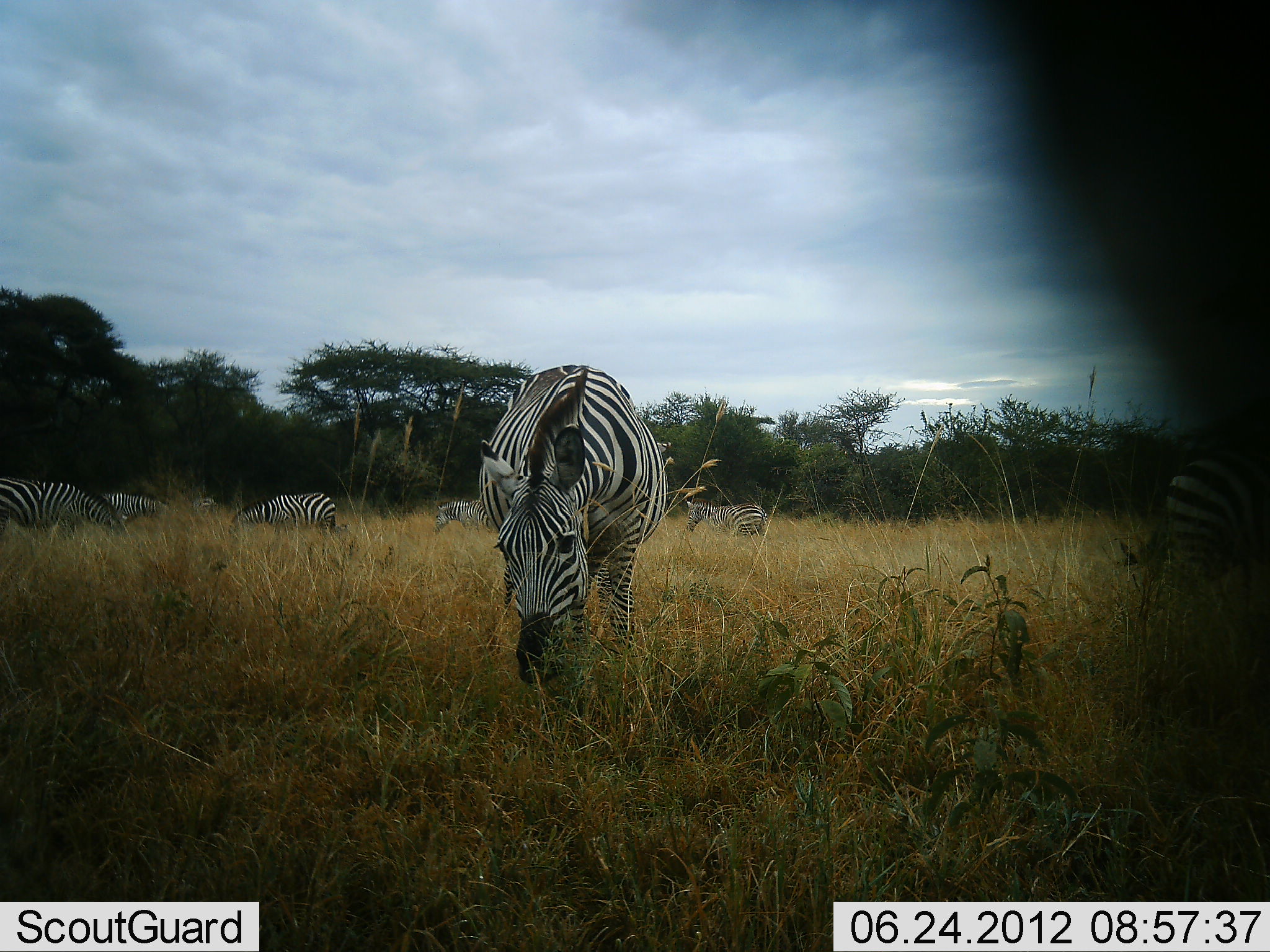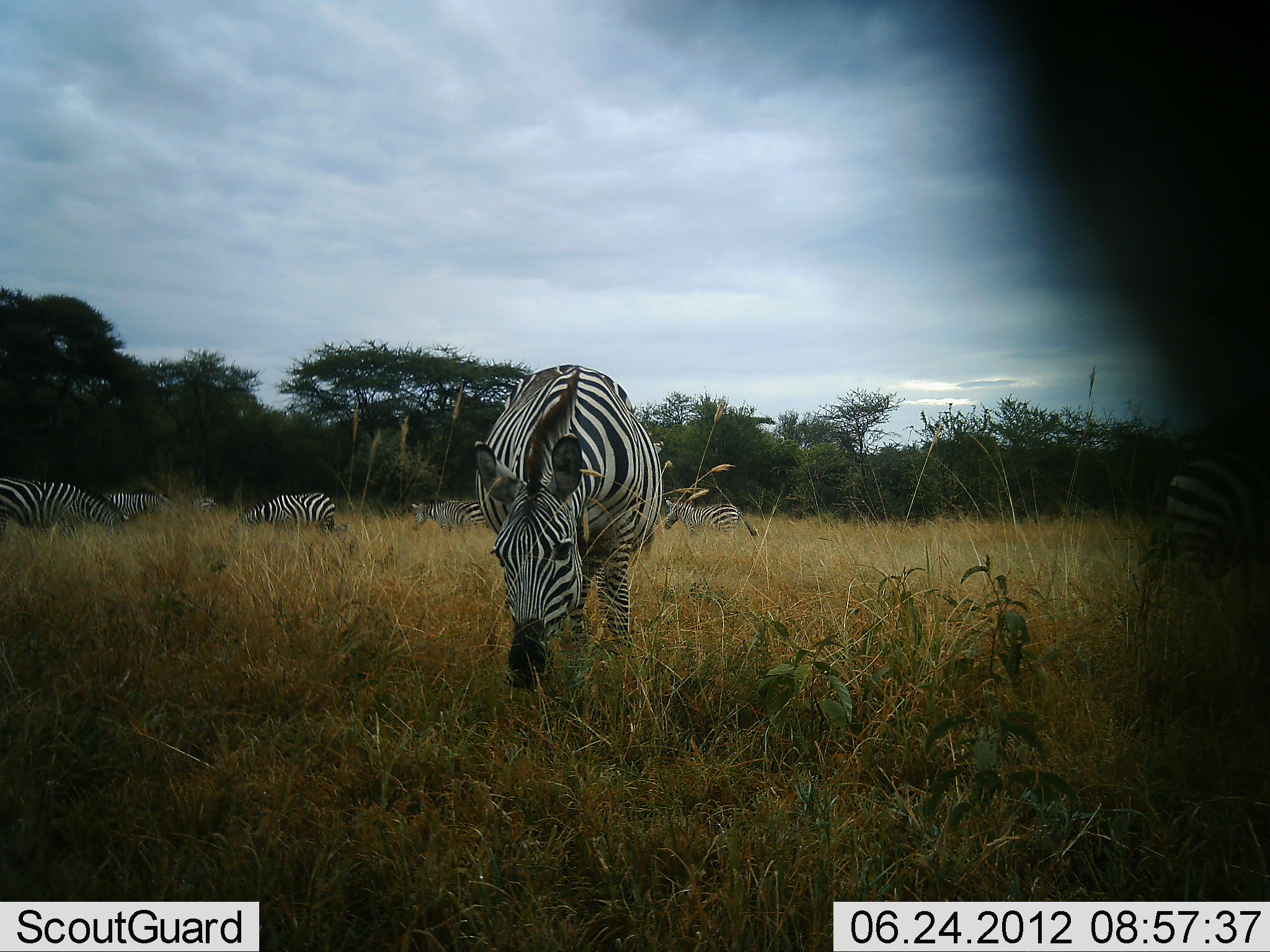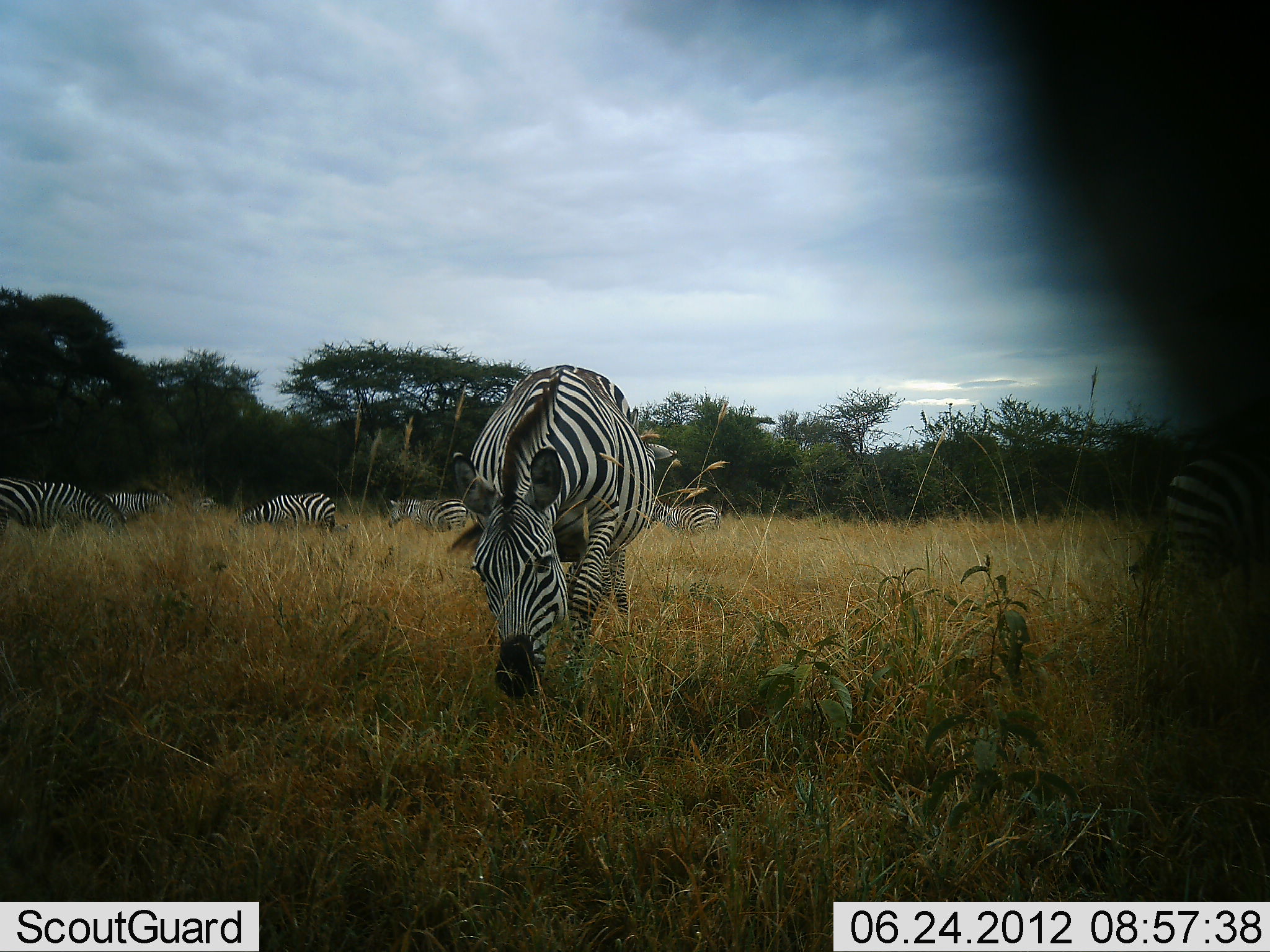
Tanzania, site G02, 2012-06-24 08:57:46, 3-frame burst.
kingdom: Animalia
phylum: Chordata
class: Mammalia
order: Perissodactyla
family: Equidae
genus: Equus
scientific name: Equus quagga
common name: plains zebra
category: zebra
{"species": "zebra (plains zebra) (Equus quagga)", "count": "8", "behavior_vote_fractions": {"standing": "30%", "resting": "10%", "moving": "50%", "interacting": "0%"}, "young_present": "0%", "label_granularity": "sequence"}